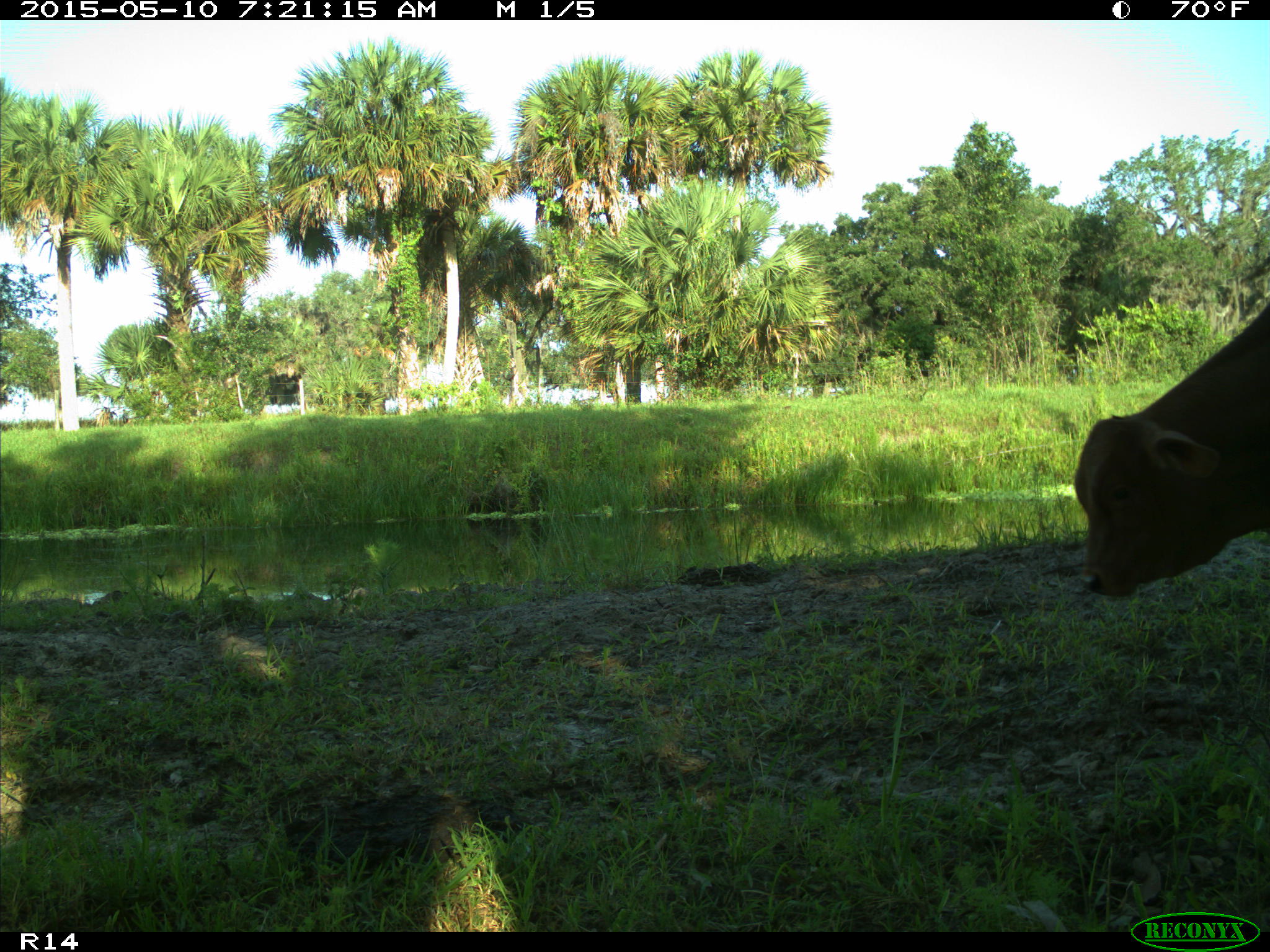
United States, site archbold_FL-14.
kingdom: Animalia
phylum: Chordata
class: Mammalia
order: Artiodactyla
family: Bovidae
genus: Bos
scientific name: Bos taurus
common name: domestic cow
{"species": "Bos taurus (domestic cow)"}